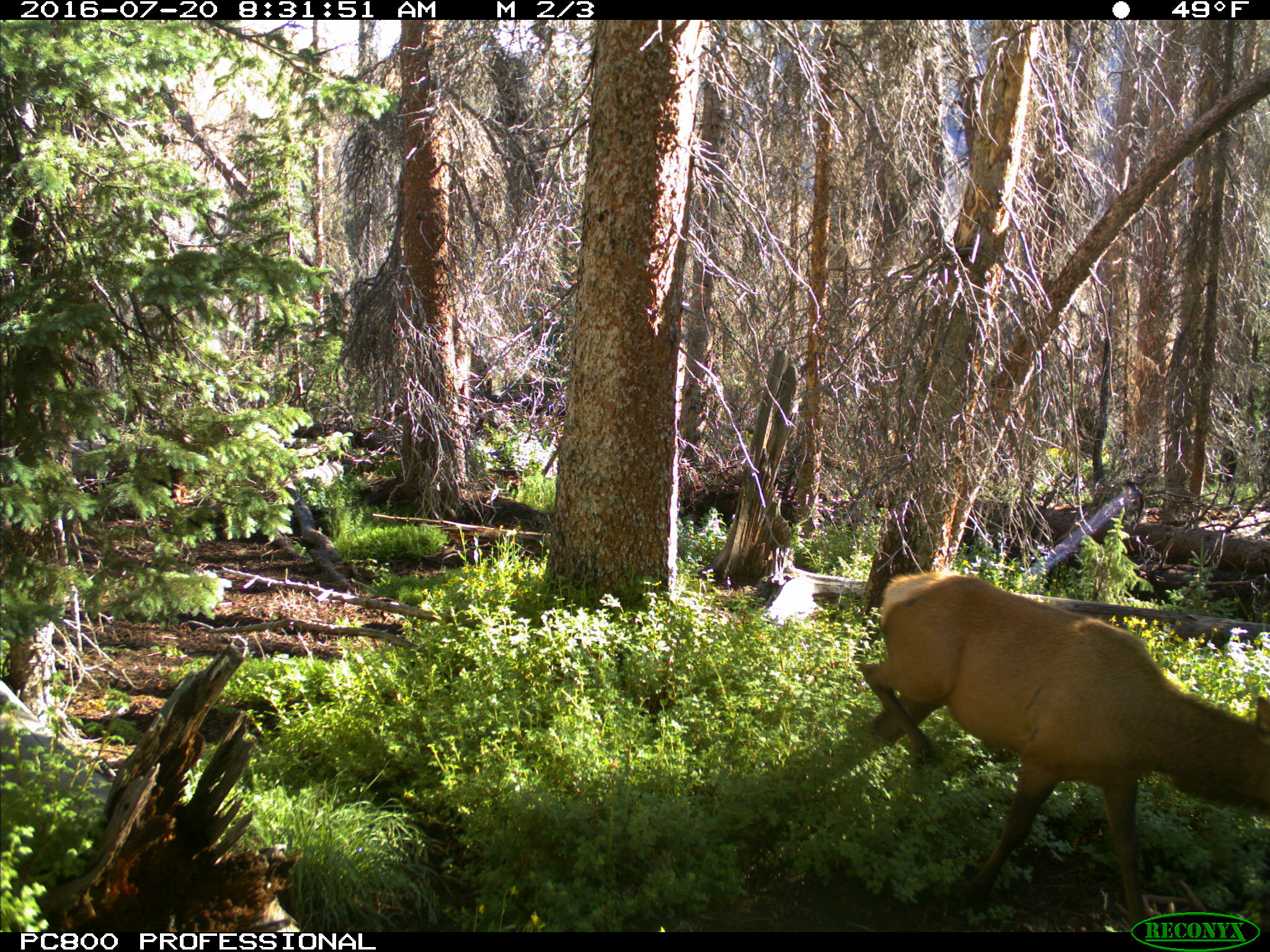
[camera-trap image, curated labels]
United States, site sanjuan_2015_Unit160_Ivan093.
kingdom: Animalia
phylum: Chordata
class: Mammalia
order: Artiodactyla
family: Cervidae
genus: Cervus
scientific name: Cervus elaphus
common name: red deer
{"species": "Cervus elaphus (red deer)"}